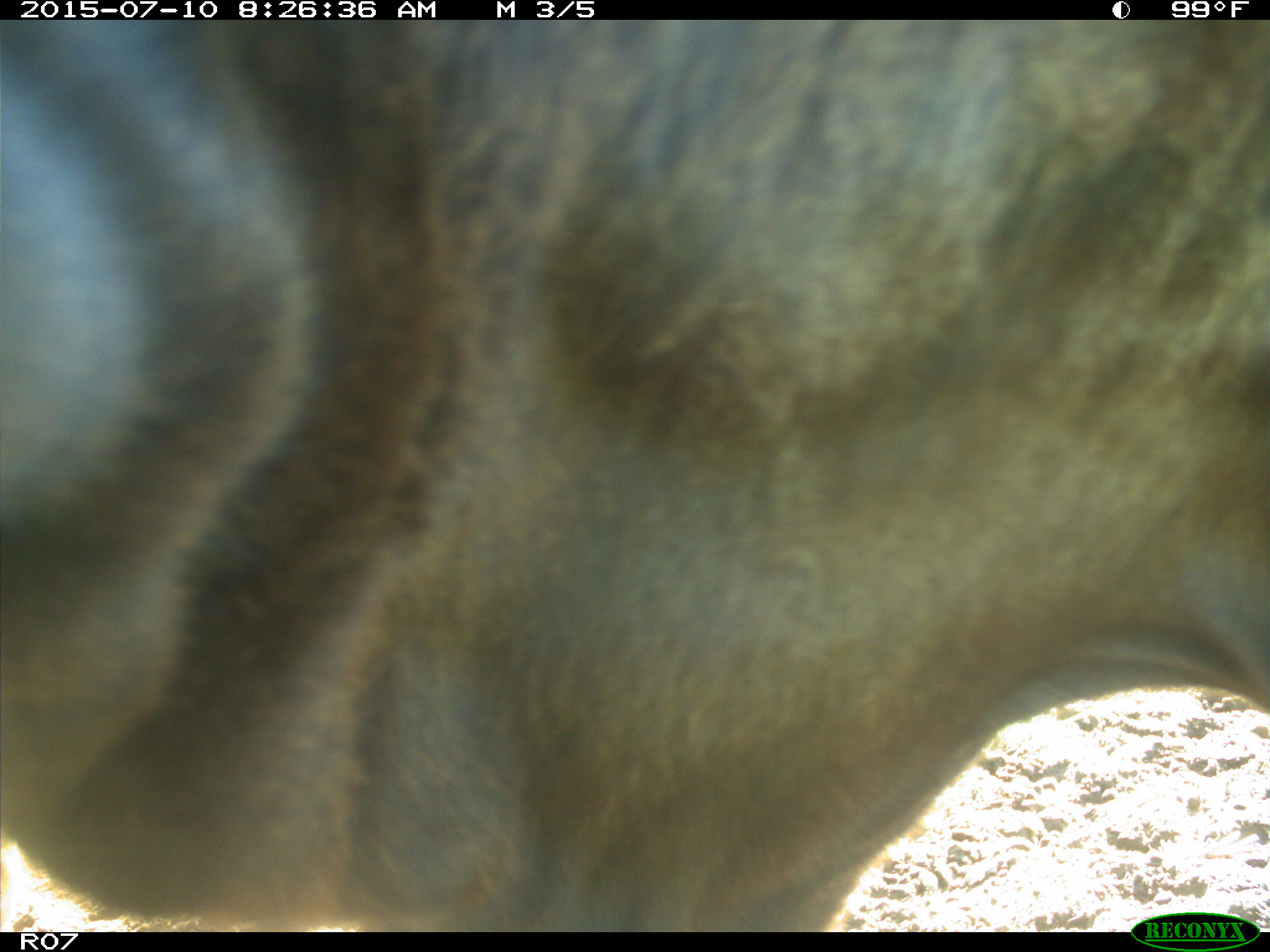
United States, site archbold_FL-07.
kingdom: Animalia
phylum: Chordata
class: Mammalia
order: Artiodactyla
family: Bovidae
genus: Bos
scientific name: Bos taurus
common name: domestic cow